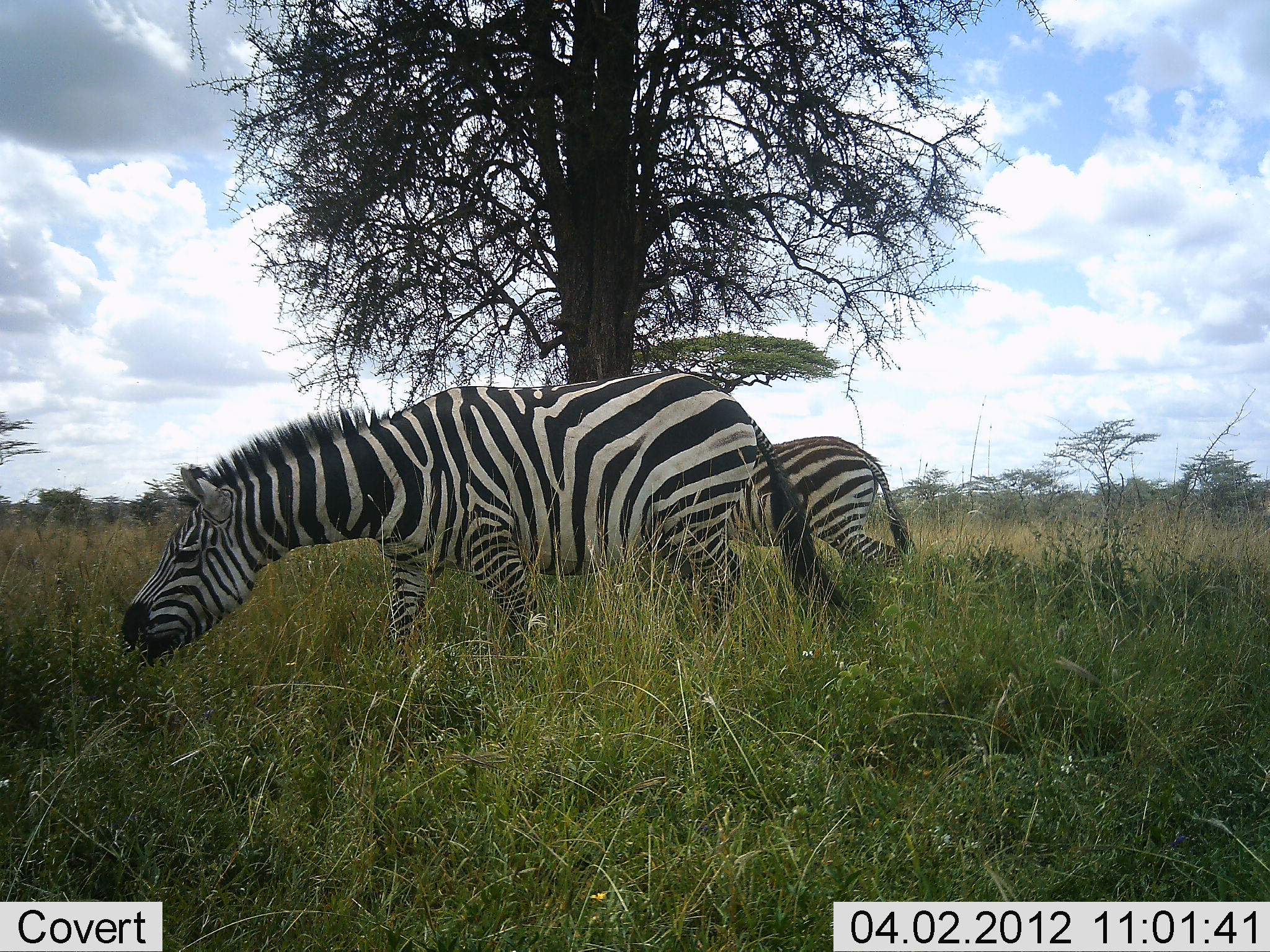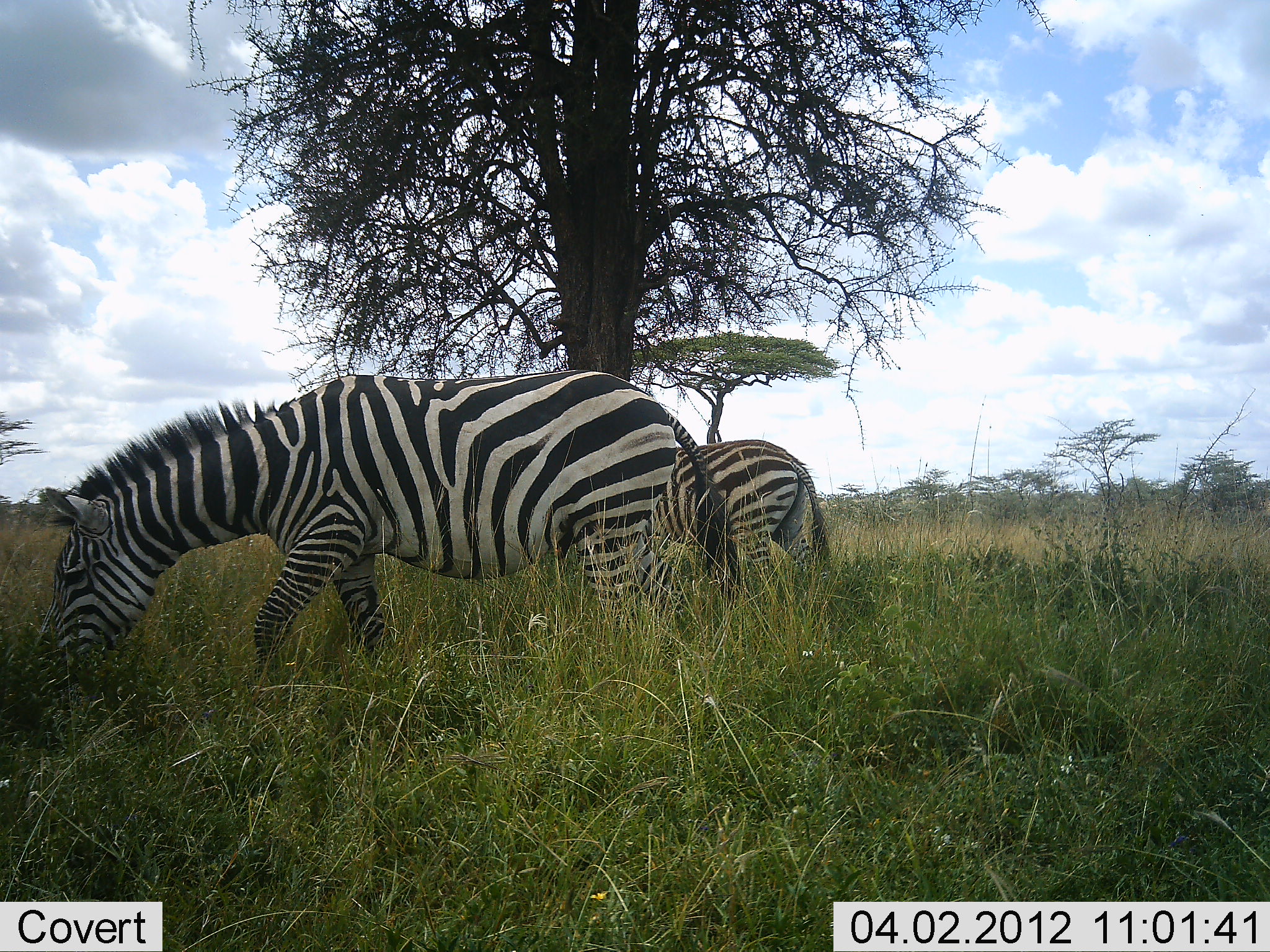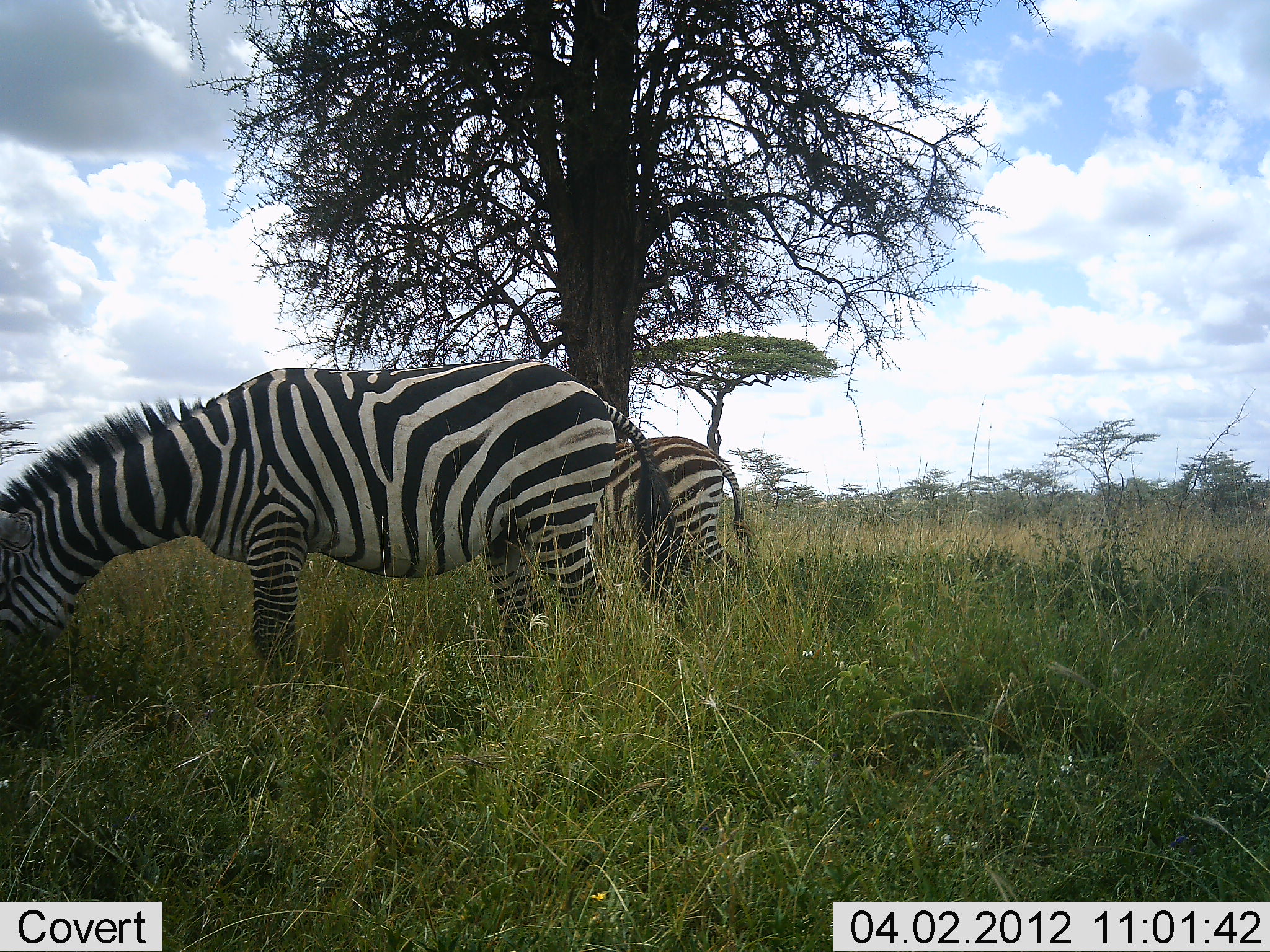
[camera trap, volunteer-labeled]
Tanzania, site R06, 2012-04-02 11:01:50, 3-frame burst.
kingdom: Animalia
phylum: Chordata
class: Mammalia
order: Perissodactyla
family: Equidae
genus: Equus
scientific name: Equus quagga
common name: plains zebra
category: zebra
Zebra (plains zebra) (Equus quagga), count 2. Behavior (volunteer vote fractions): standing 8%, resting 0%, moving 44%, interacting 4%. Young present (vote fraction): 4%. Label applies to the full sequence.